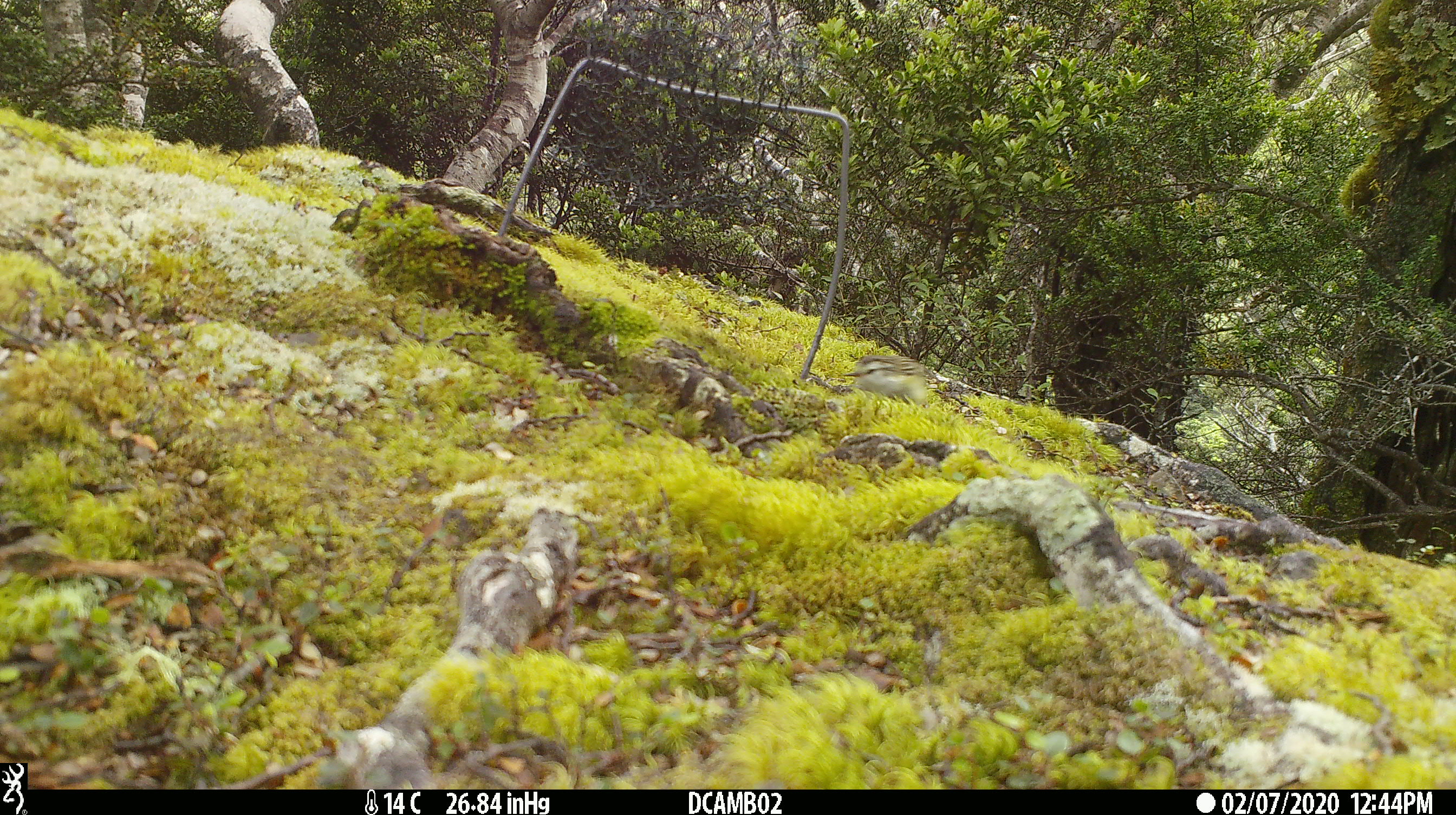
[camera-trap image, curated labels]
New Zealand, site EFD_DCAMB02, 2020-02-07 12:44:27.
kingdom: Animalia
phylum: Chordata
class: Aves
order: Passeriformes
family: Acanthisittidae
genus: Acanthisitta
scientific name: Acanthisitta chloris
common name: rifleman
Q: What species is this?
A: Rifleman (Acanthisitta chloris).